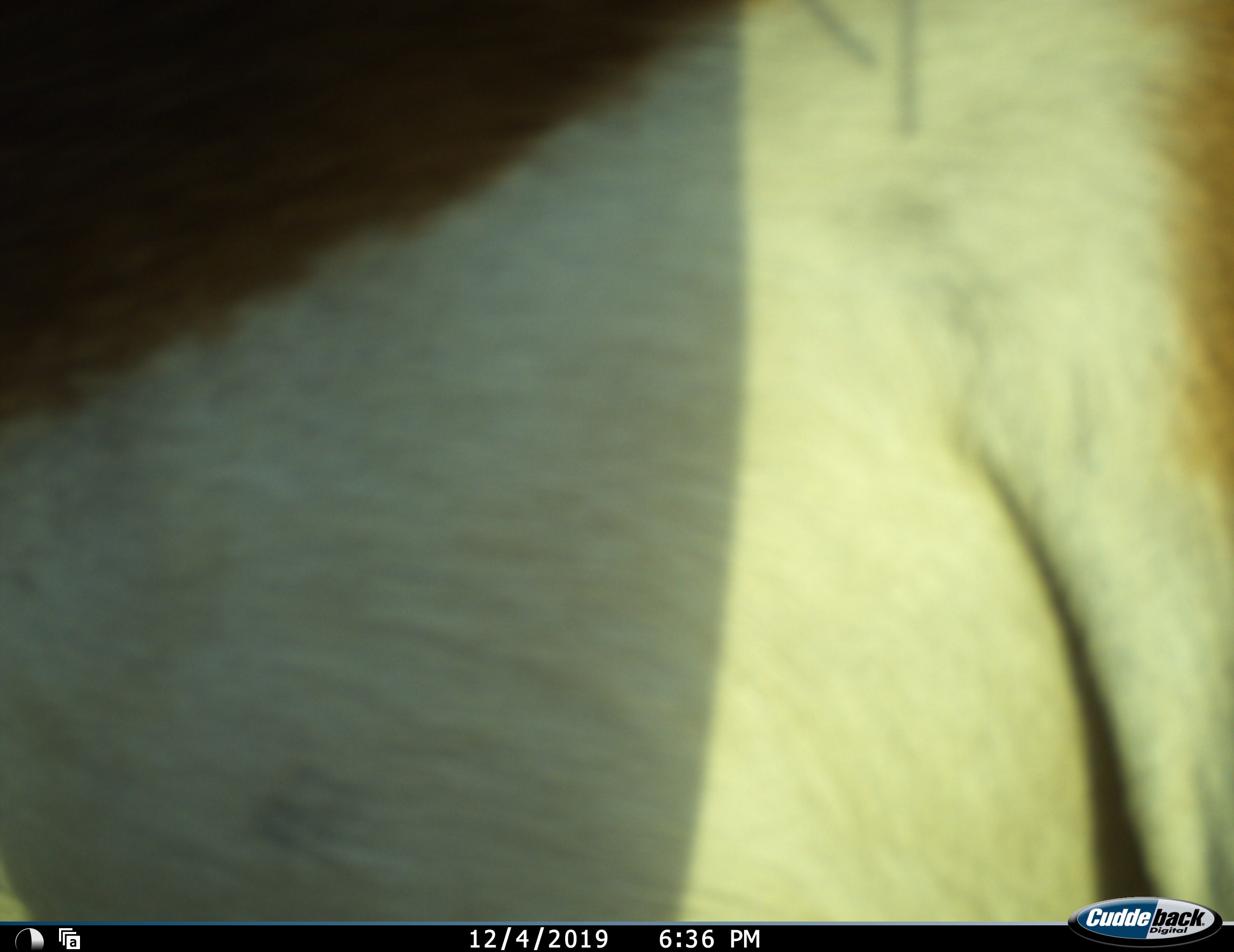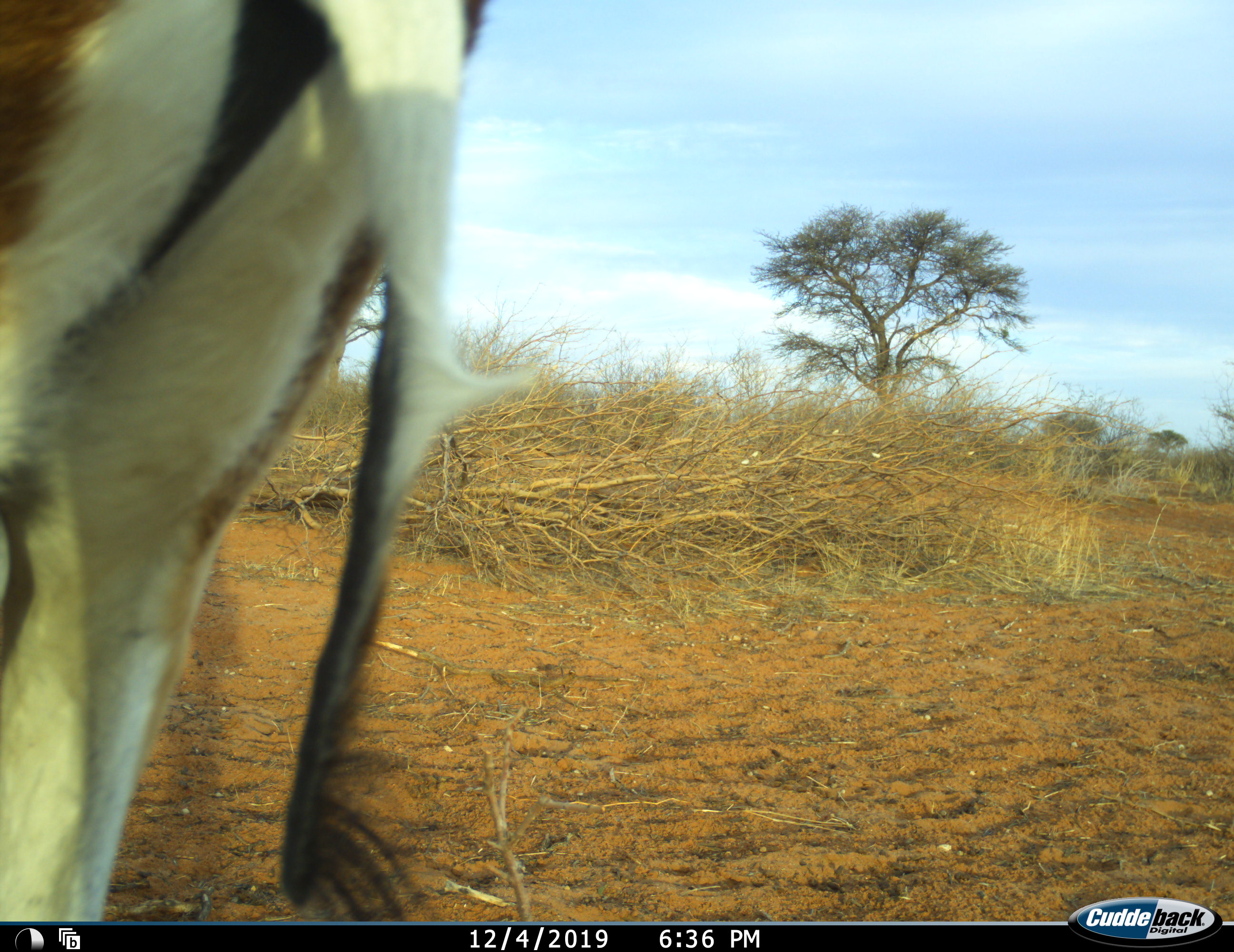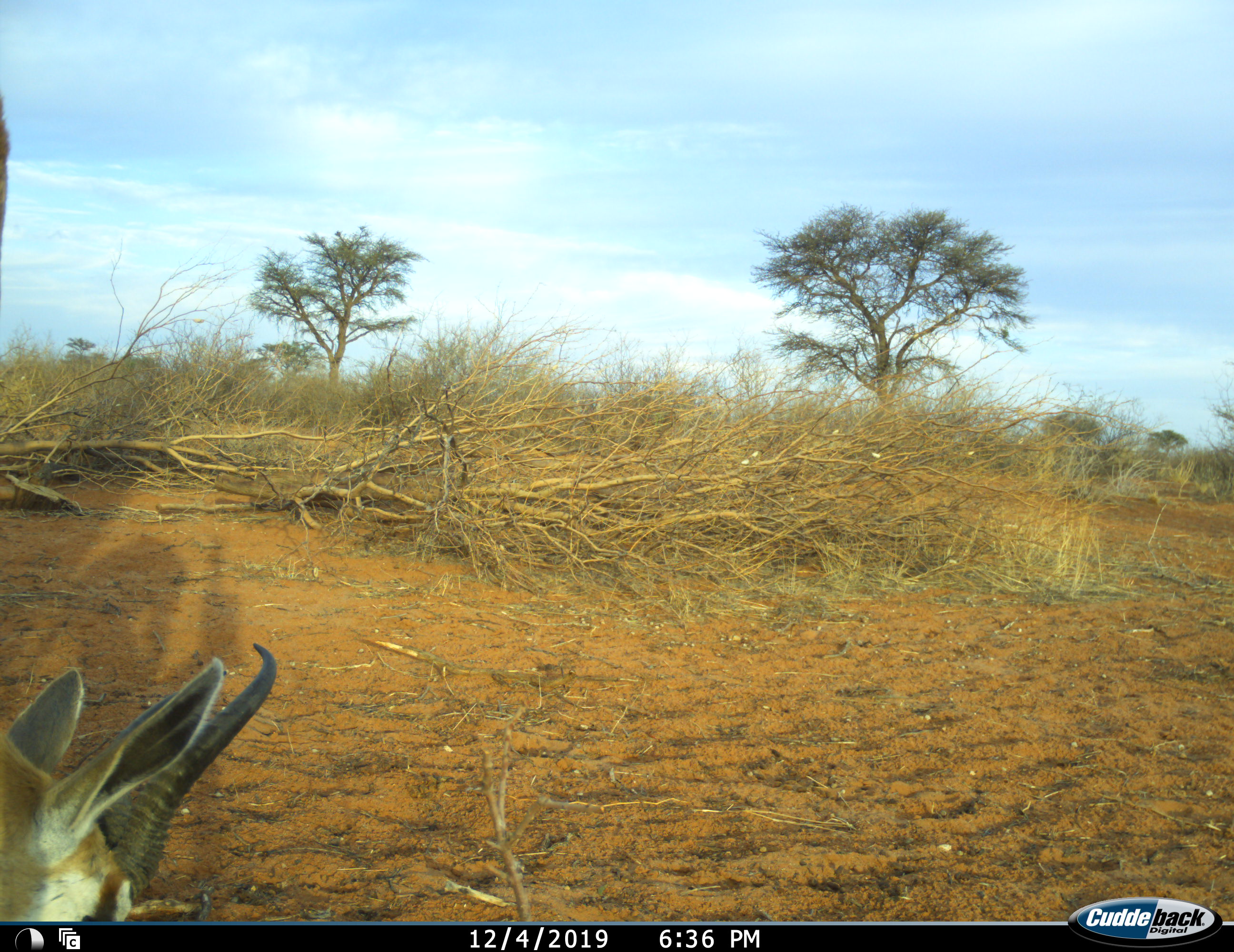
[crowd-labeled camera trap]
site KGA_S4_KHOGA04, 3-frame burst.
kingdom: Animalia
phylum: Chordata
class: Mammalia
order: Artiodactyla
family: Bovidae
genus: Antidorcas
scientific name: Antidorcas marsupialis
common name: springbok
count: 1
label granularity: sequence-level